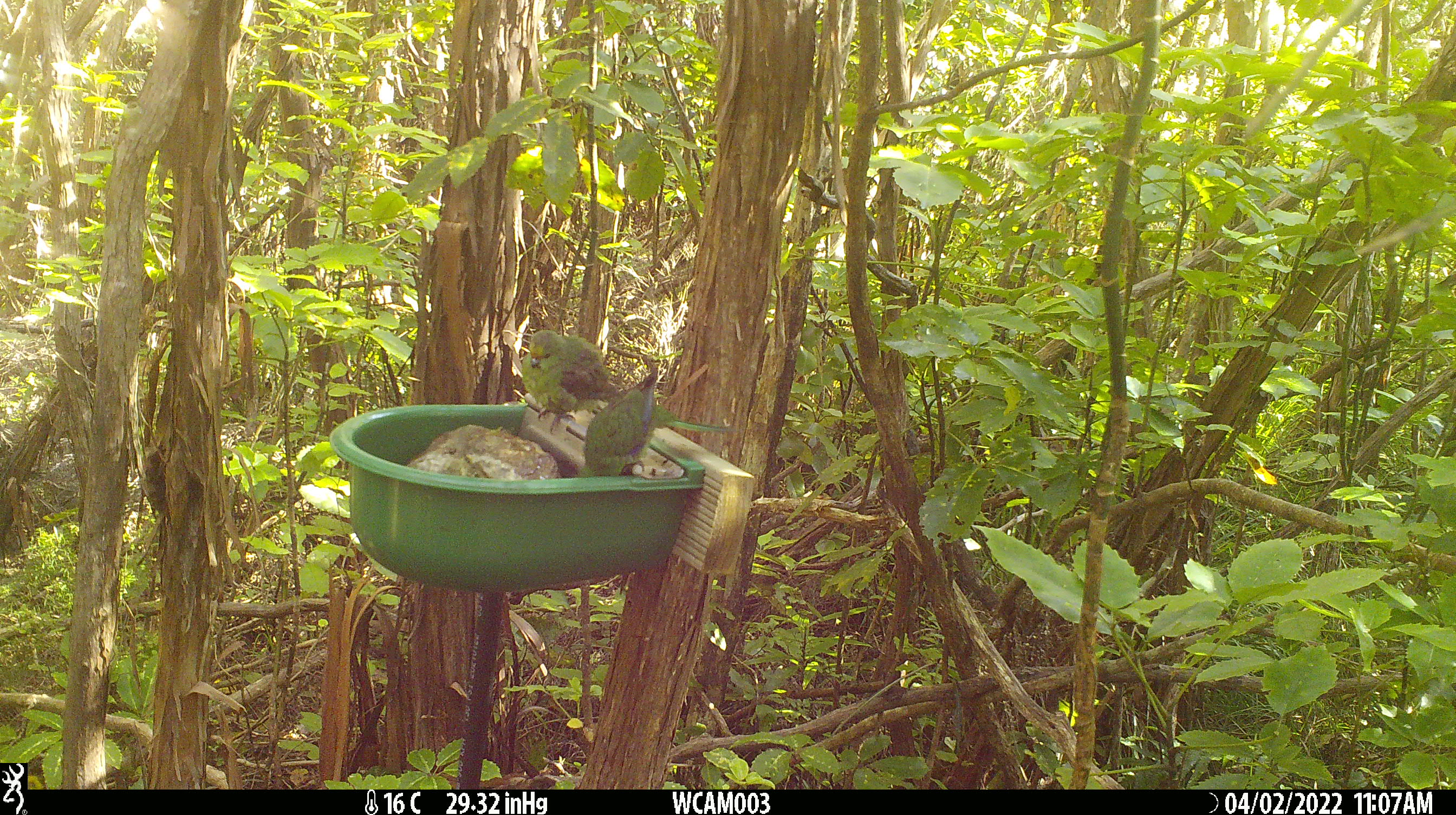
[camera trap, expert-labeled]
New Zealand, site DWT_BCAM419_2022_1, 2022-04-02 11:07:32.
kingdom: Animalia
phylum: Chordata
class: Aves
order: Psittaciformes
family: Psittaculidae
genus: Cyanoramphus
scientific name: Cyanoramphus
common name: parakeet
Parakeet (Cyanoramphus).